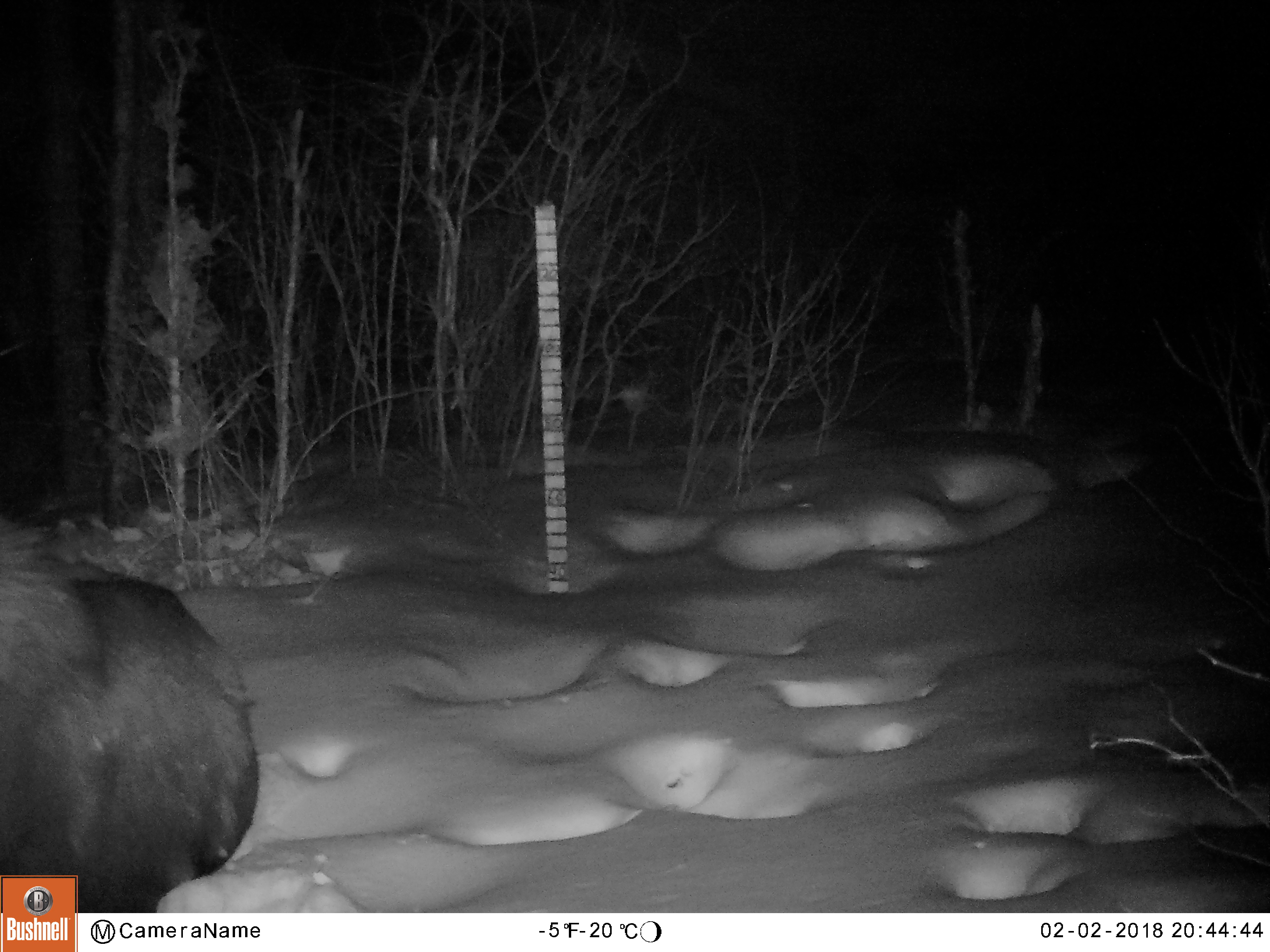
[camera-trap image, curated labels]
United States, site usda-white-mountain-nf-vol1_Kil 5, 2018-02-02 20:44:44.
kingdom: Animalia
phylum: Chordata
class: Mammalia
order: Artiodactyla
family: Cervidae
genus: Alces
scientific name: Alces alces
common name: moose